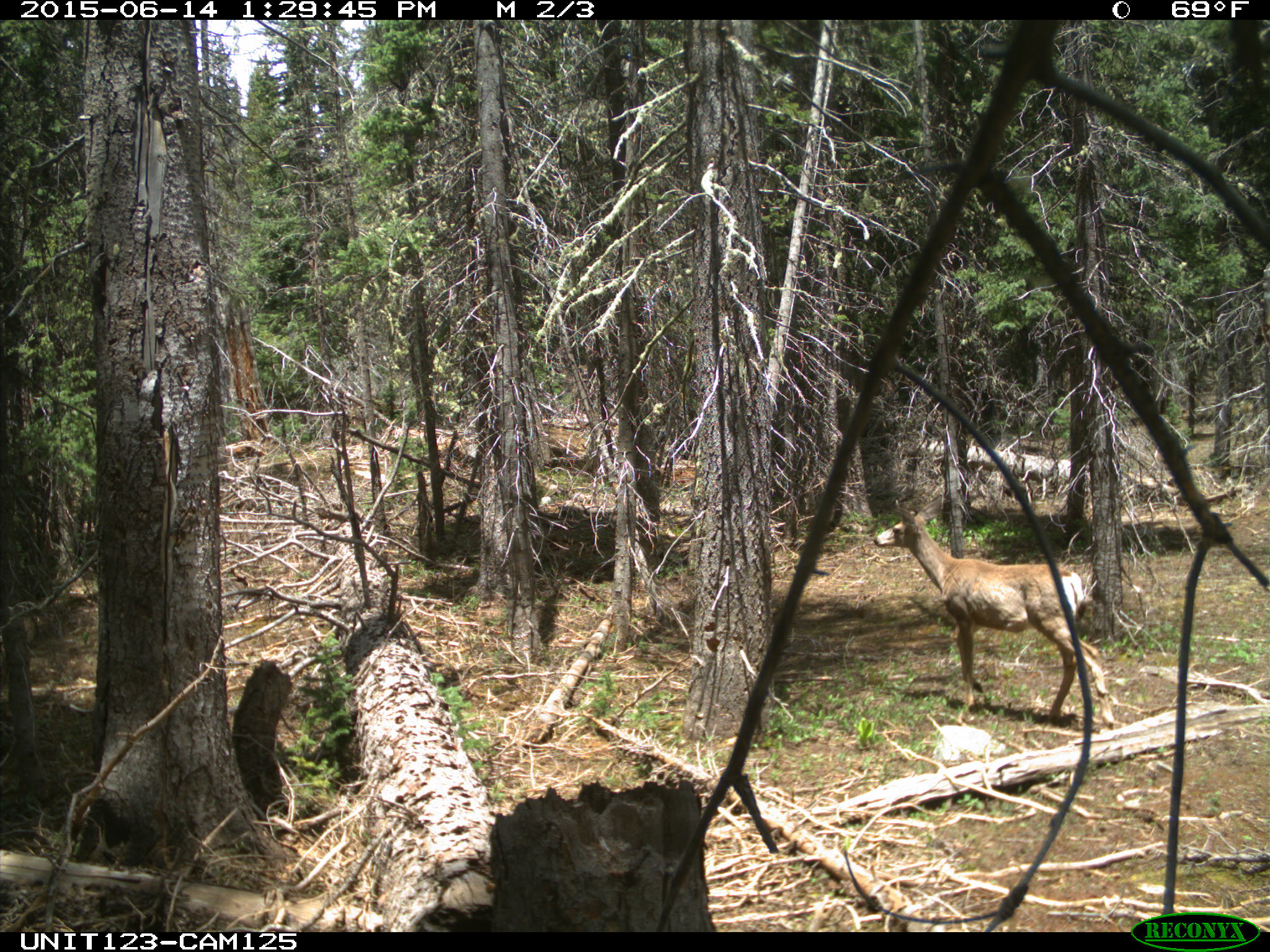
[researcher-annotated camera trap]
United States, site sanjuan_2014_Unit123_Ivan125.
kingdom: Animalia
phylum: Chordata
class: Mammalia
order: Artiodactyla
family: Cervidae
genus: Odocoileus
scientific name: Odocoileus hemionus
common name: mule deer